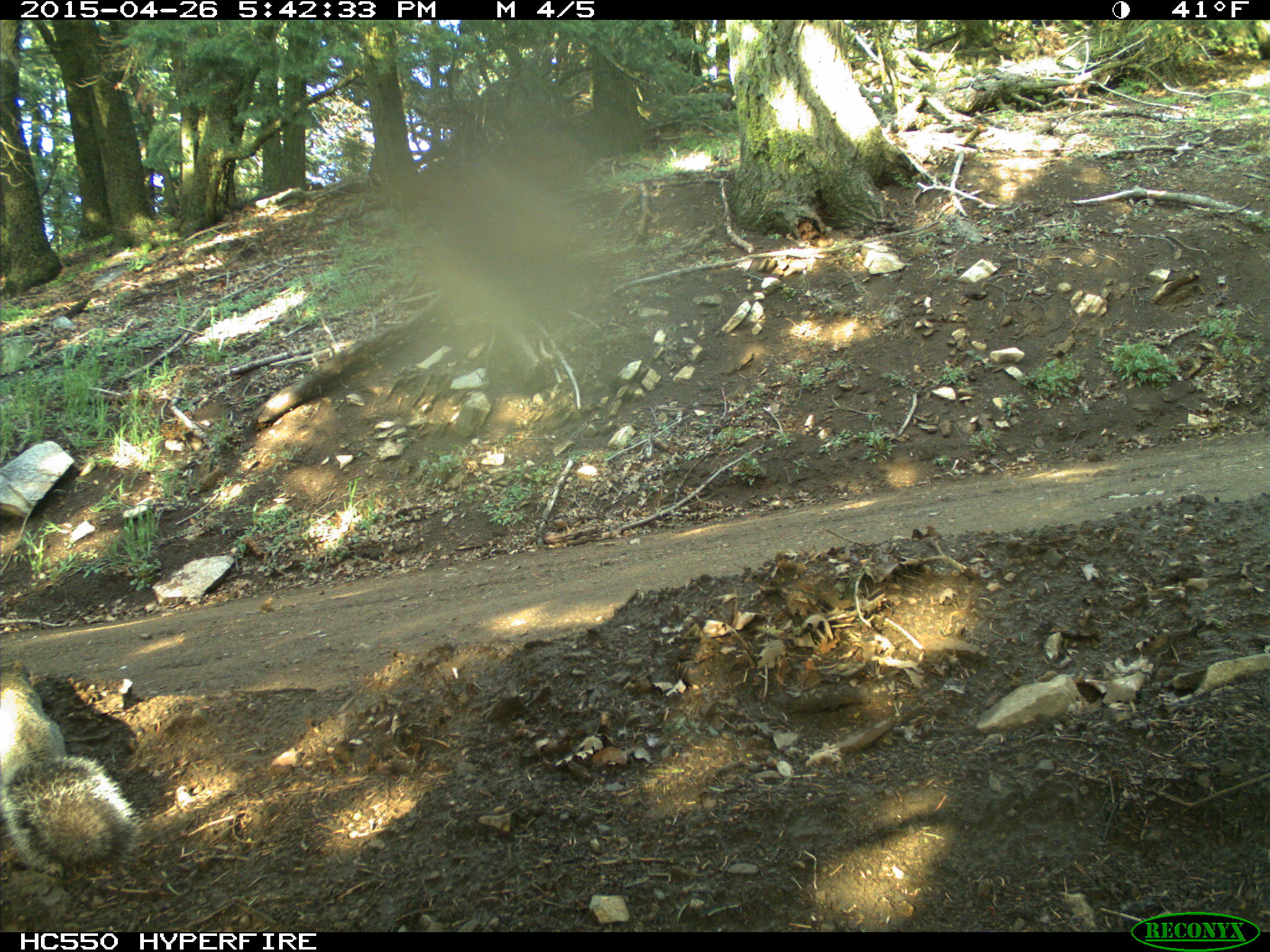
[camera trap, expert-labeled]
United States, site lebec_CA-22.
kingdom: Animalia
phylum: Chordata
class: Mammalia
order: Rodentia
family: Sciuridae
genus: Sciurus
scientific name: Sciurus carolinensis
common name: eastern gray squirrel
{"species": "Sciurus carolinensis (eastern gray squirrel)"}